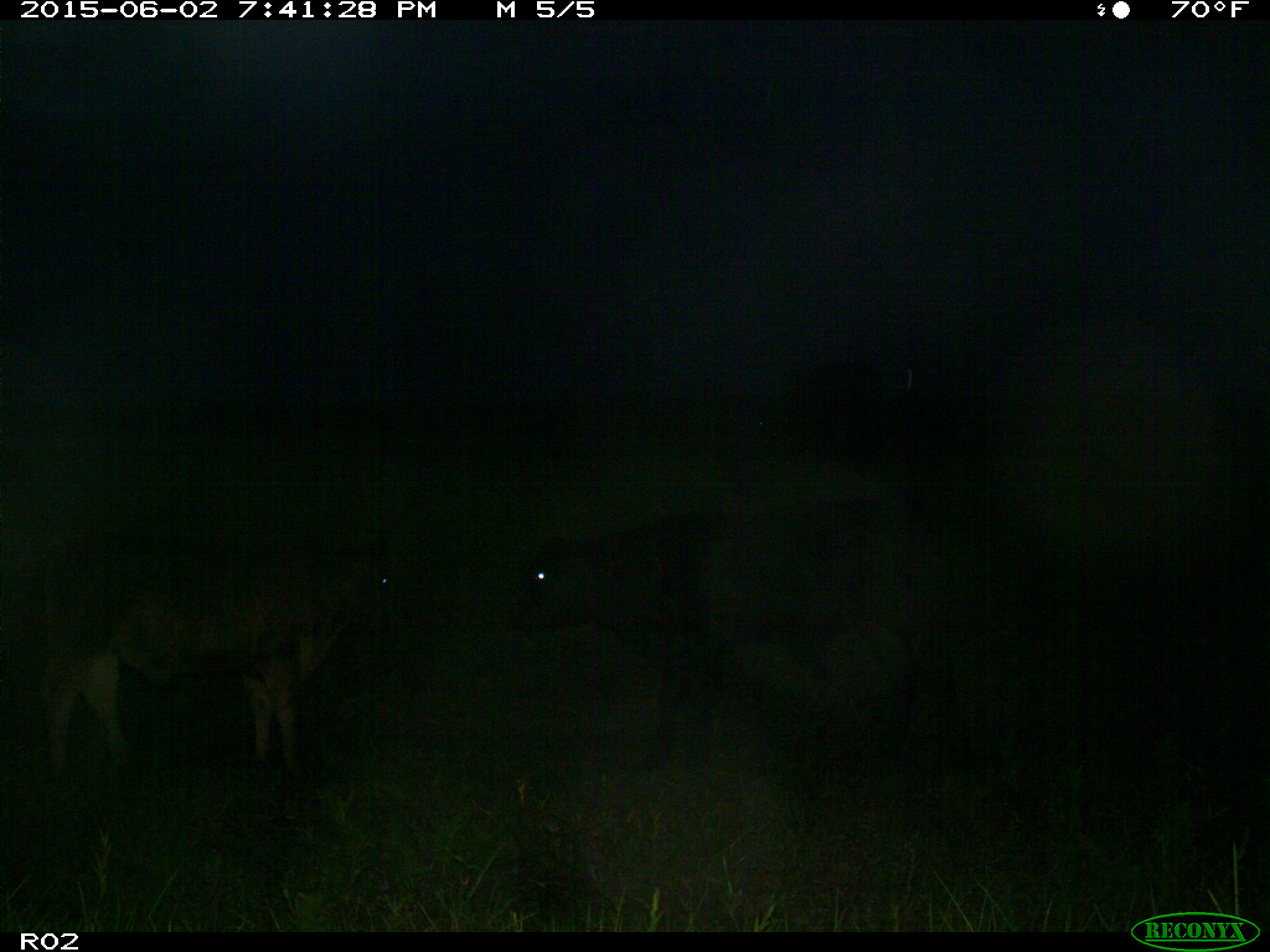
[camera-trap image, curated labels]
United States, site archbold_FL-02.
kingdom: Animalia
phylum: Chordata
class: Mammalia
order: Artiodactyla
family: Bovidae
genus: Bos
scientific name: Bos taurus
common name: domestic cow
Bos taurus (domestic cow).